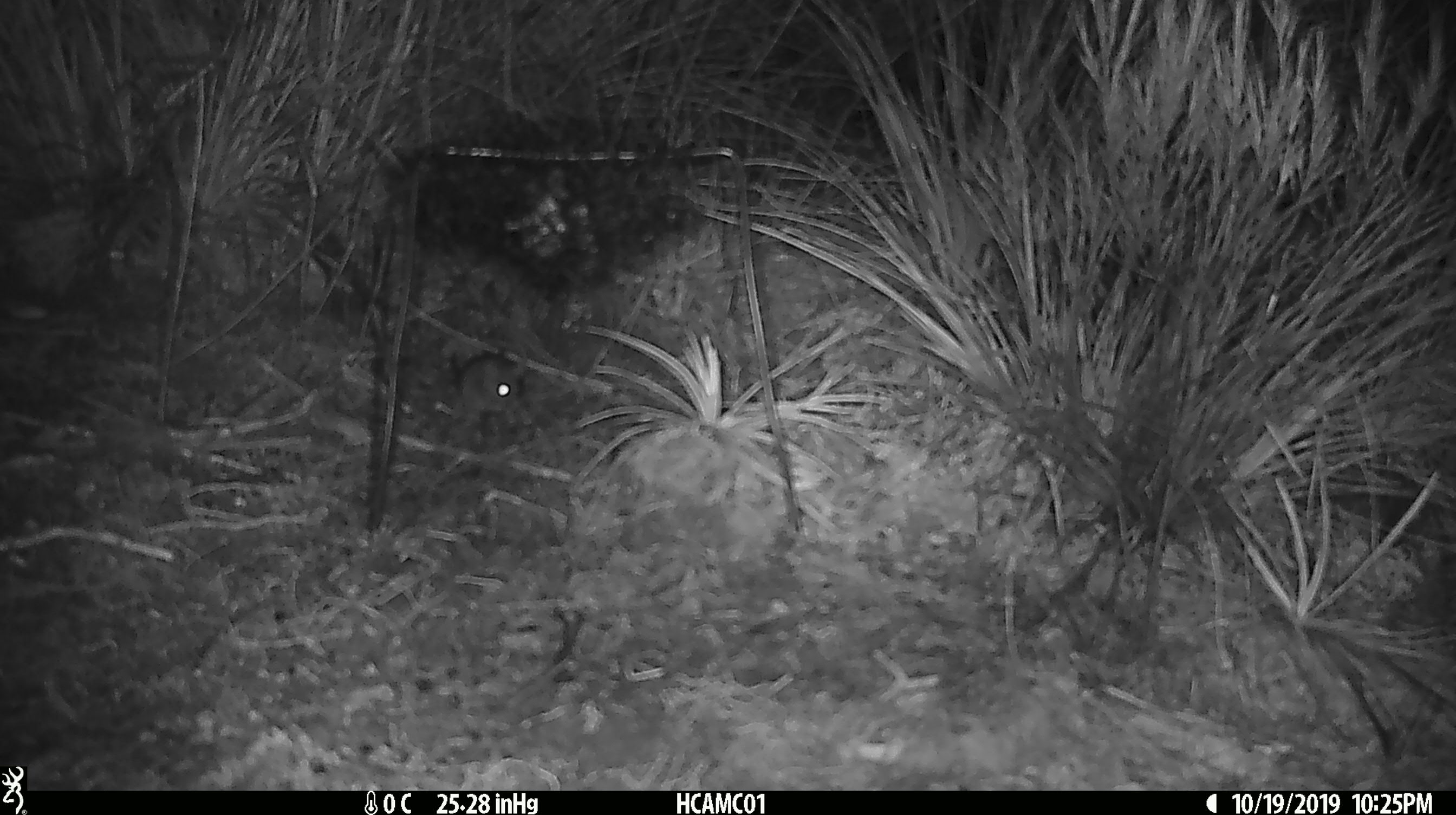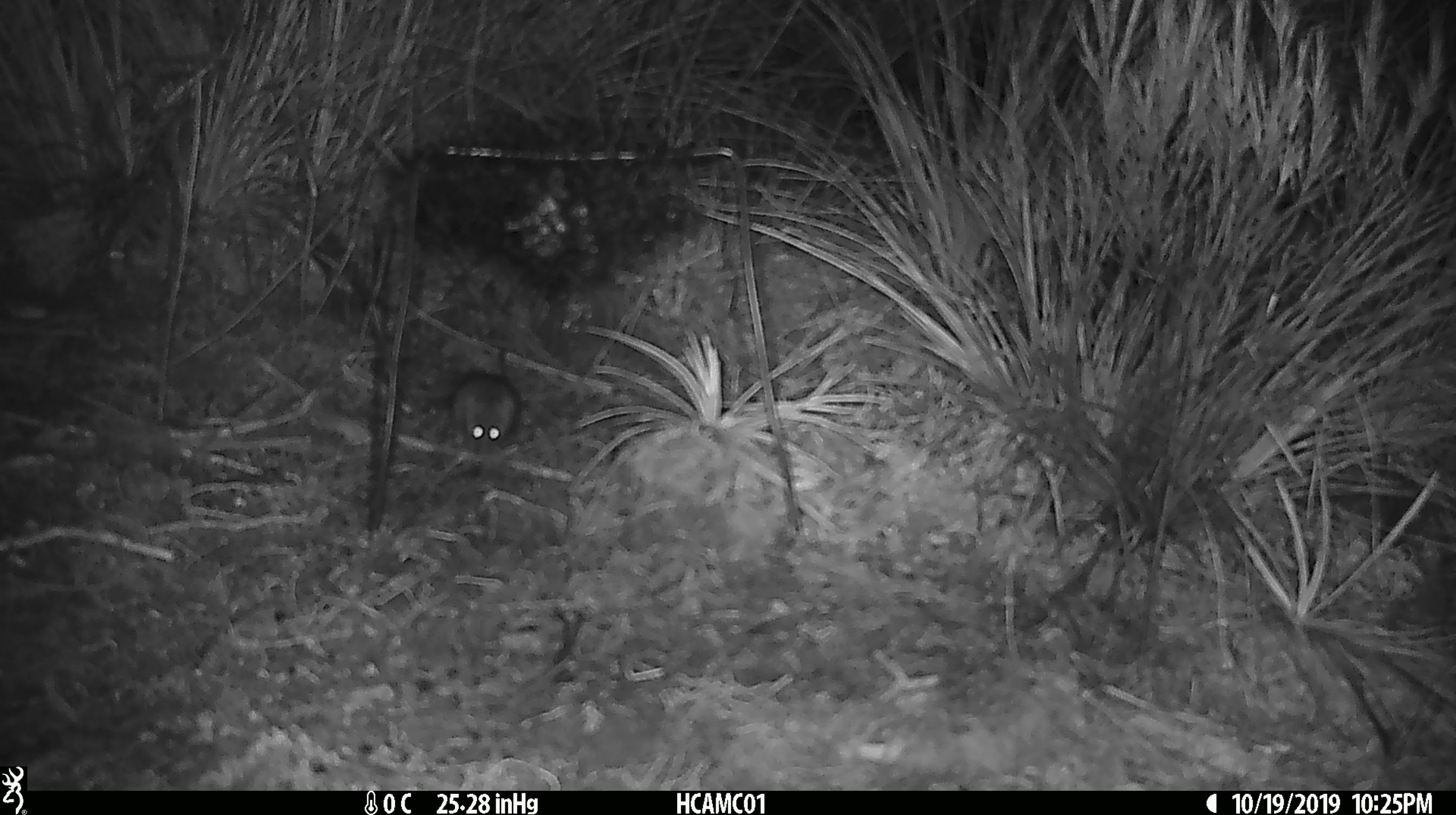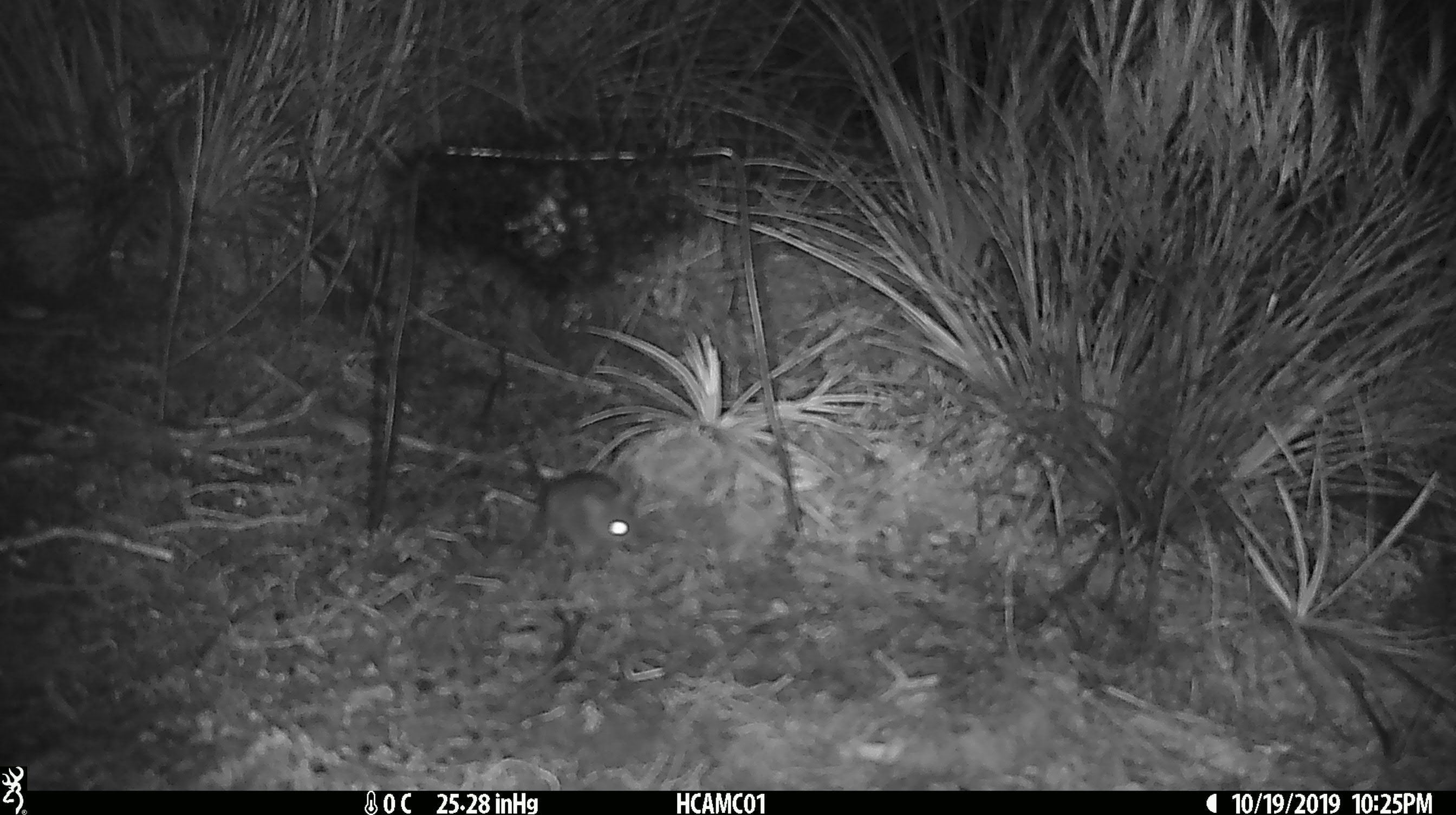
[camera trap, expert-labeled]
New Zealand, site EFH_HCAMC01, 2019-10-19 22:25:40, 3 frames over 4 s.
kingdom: Animalia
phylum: Chordata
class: Mammalia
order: Rodentia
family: Muridae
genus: Mus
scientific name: Mus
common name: mouse